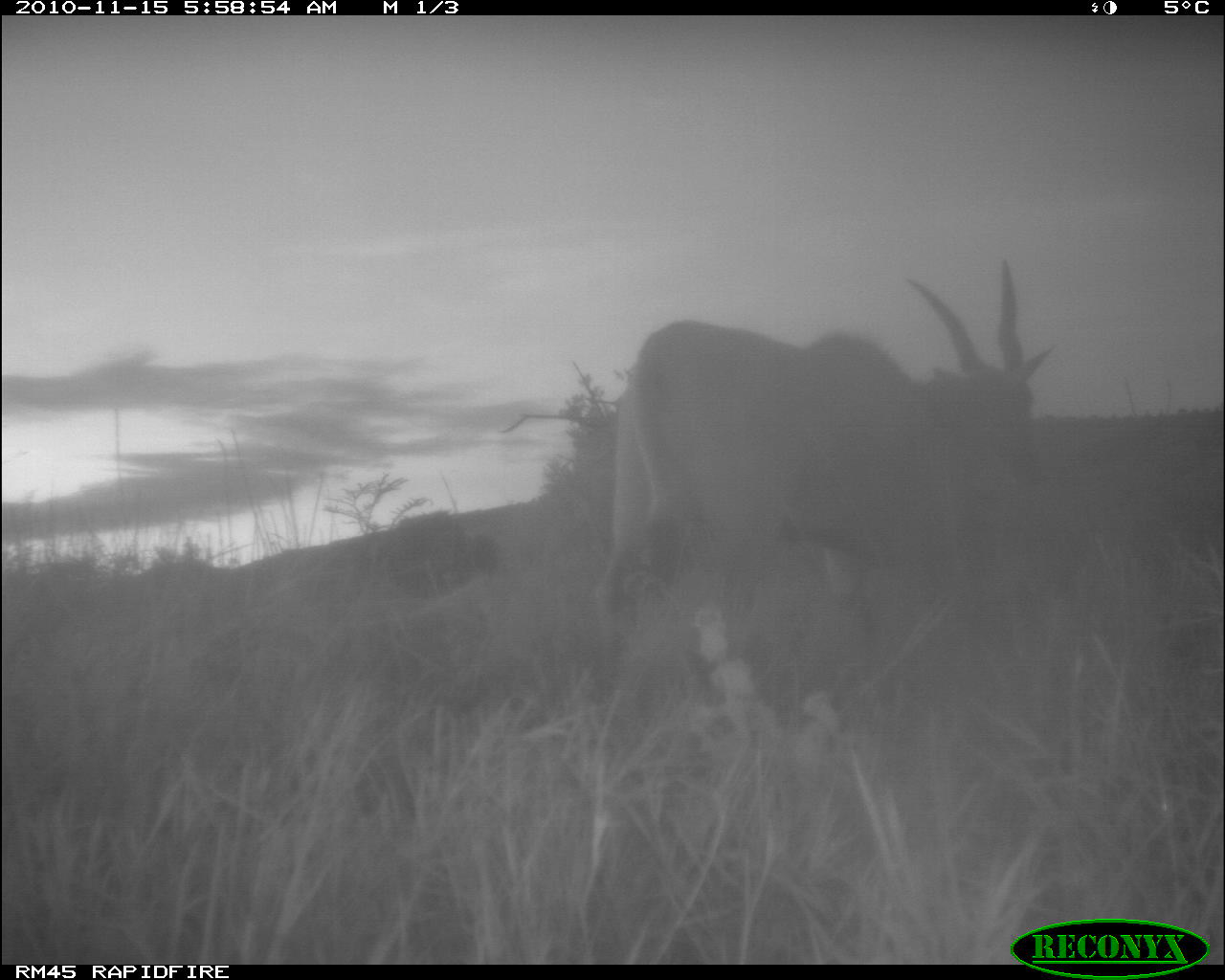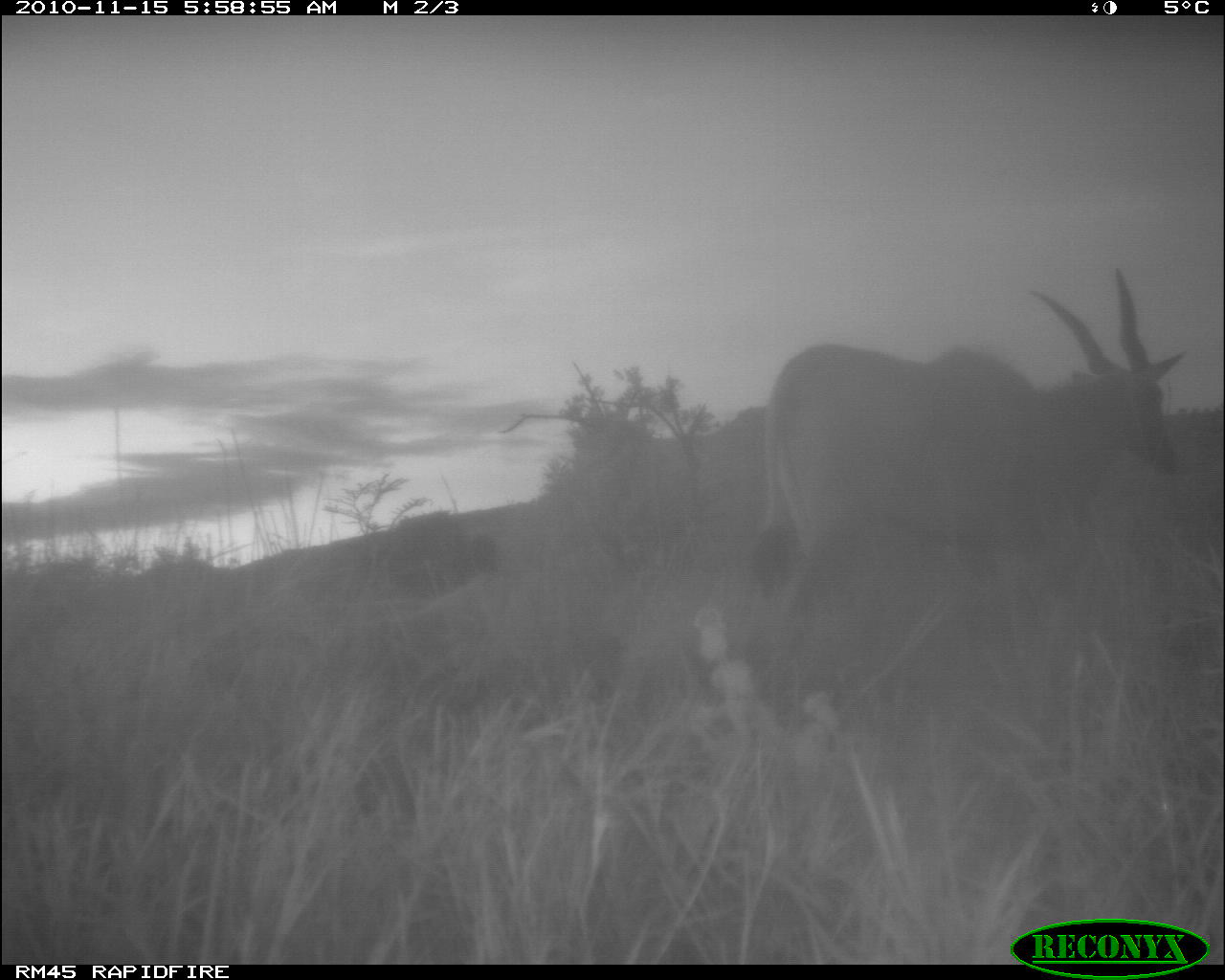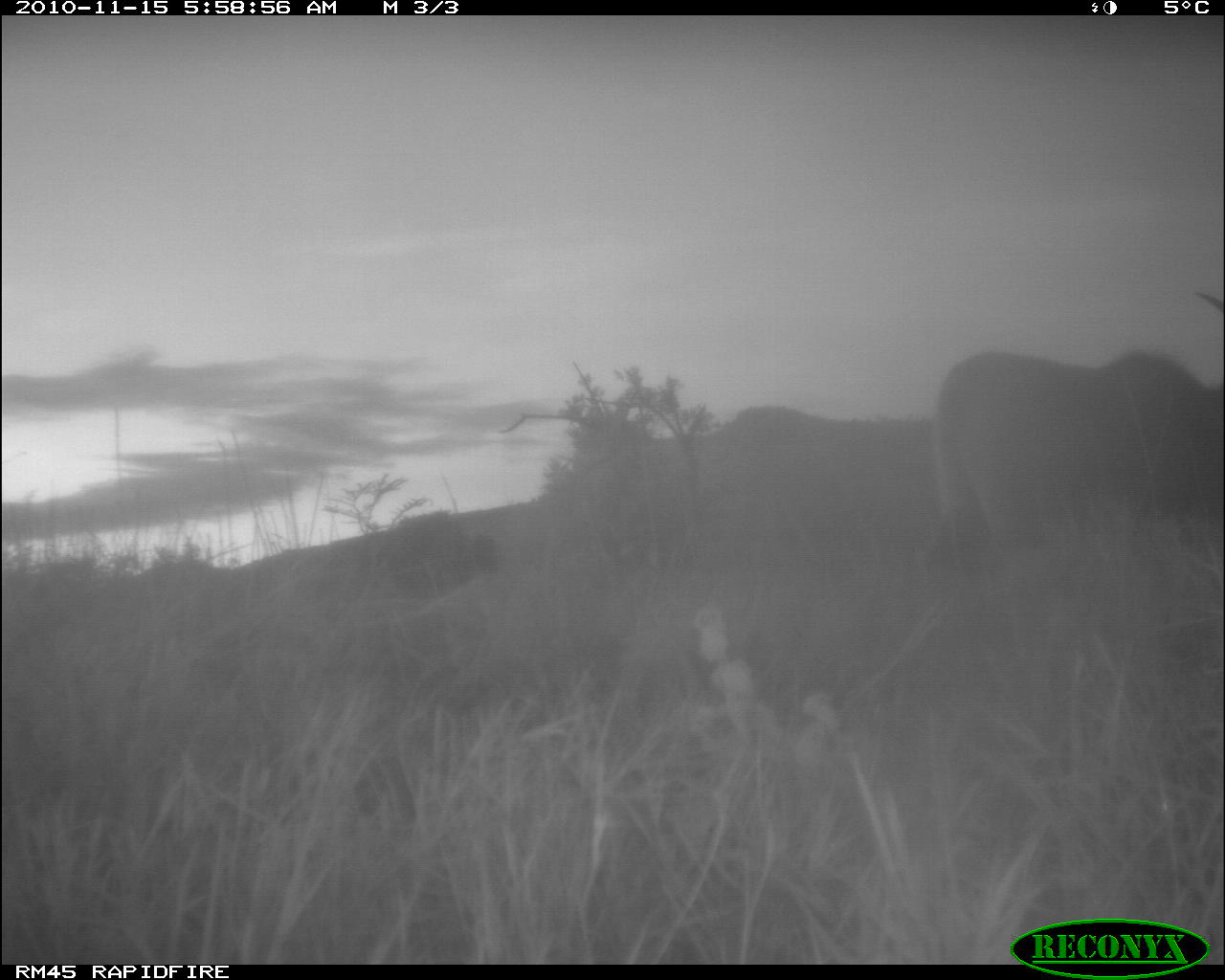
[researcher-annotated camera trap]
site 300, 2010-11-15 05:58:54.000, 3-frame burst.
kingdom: Animalia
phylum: Chordata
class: Mammalia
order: Artiodactyla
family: Bovidae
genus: Tragelaphus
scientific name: Tragelaphus oryx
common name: eland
Tragelaphus oryx (eland), count 1.